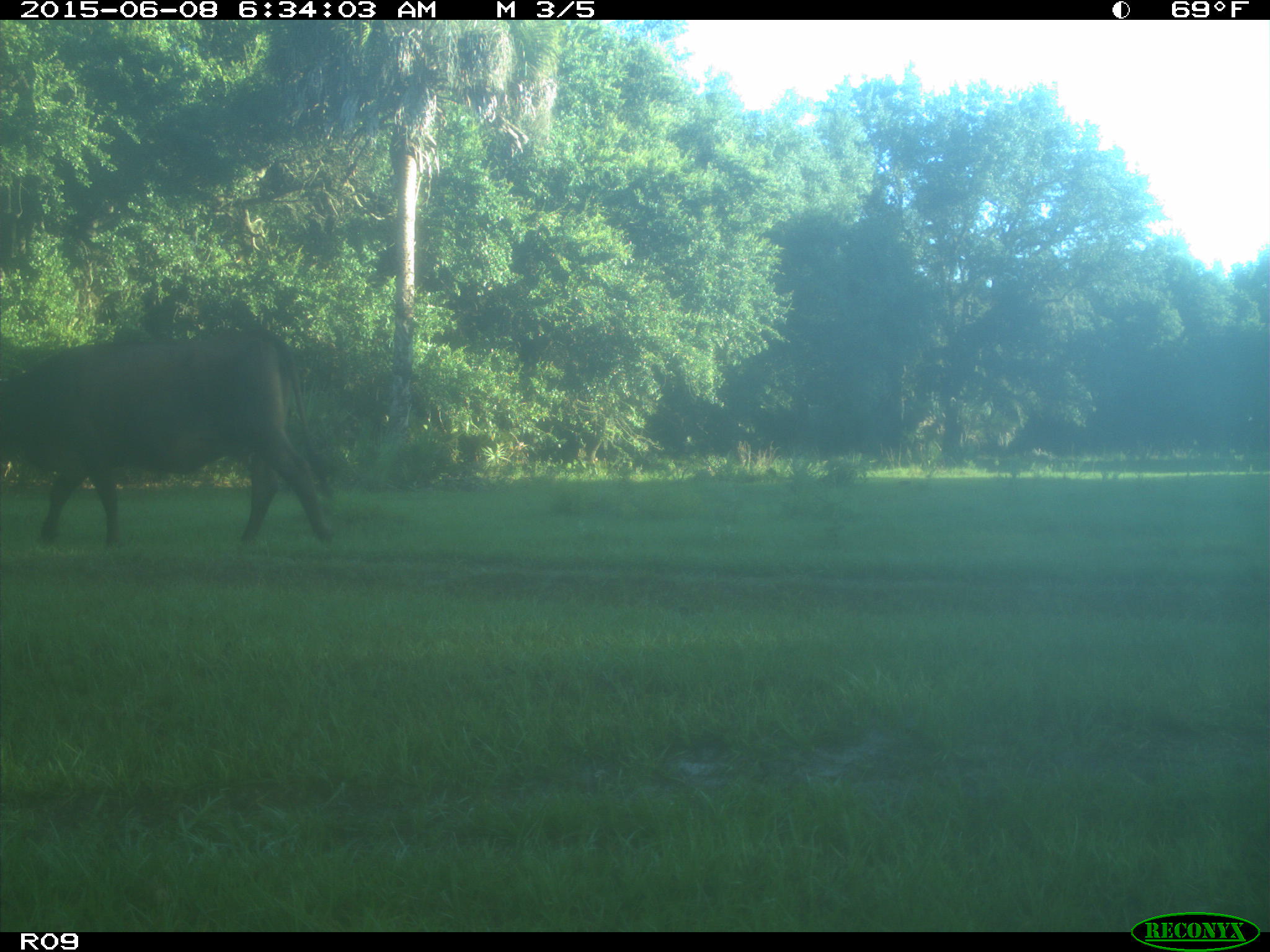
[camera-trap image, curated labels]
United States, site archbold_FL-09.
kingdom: Animalia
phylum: Chordata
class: Mammalia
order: Artiodactyla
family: Bovidae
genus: Bos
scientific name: Bos taurus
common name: domestic cow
Bos taurus (domestic cow).